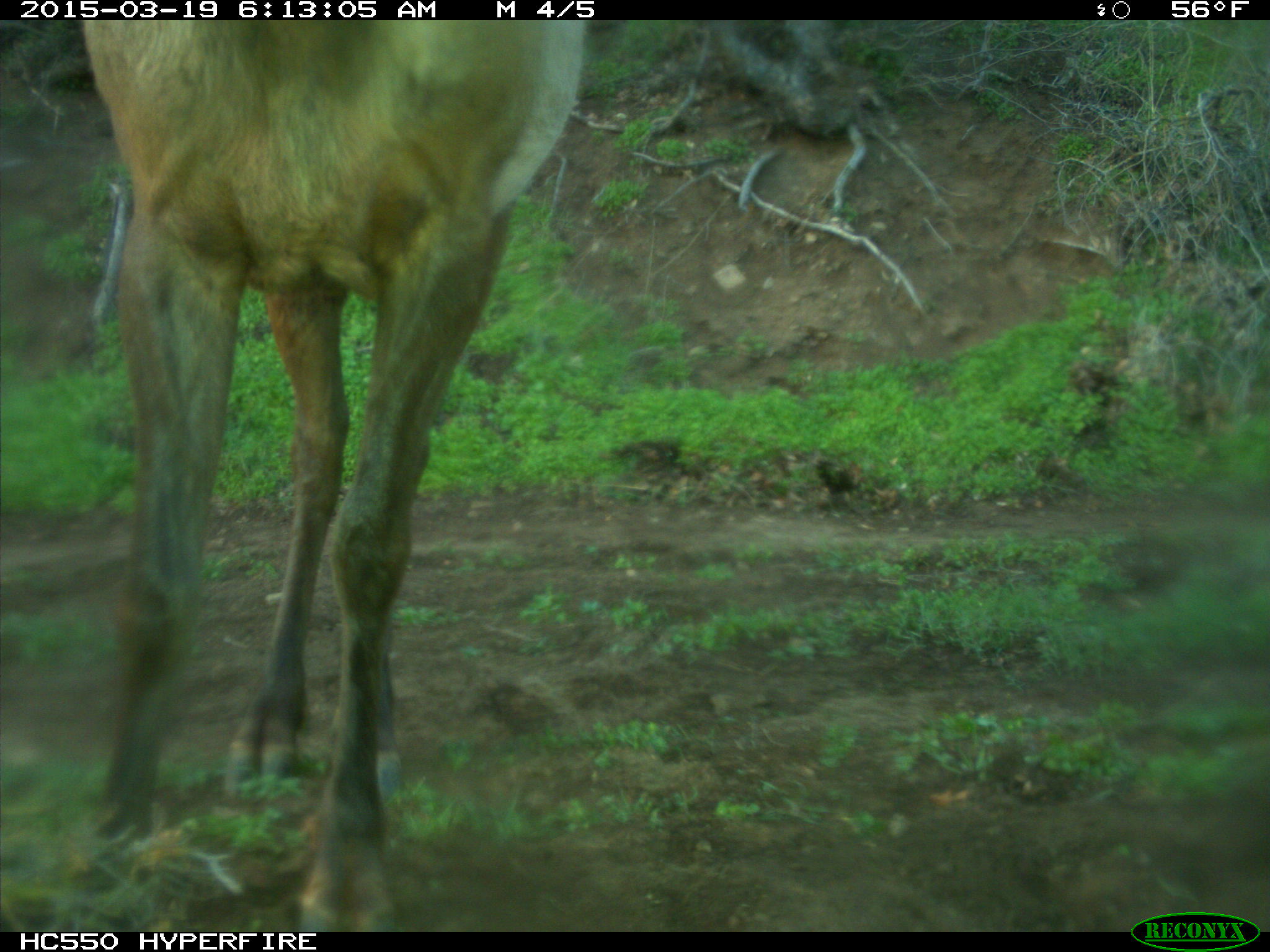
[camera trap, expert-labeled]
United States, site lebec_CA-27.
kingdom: Animalia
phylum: Chordata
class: Mammalia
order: Artiodactyla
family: Cervidae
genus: Cervus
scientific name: Cervus canadensis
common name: elk